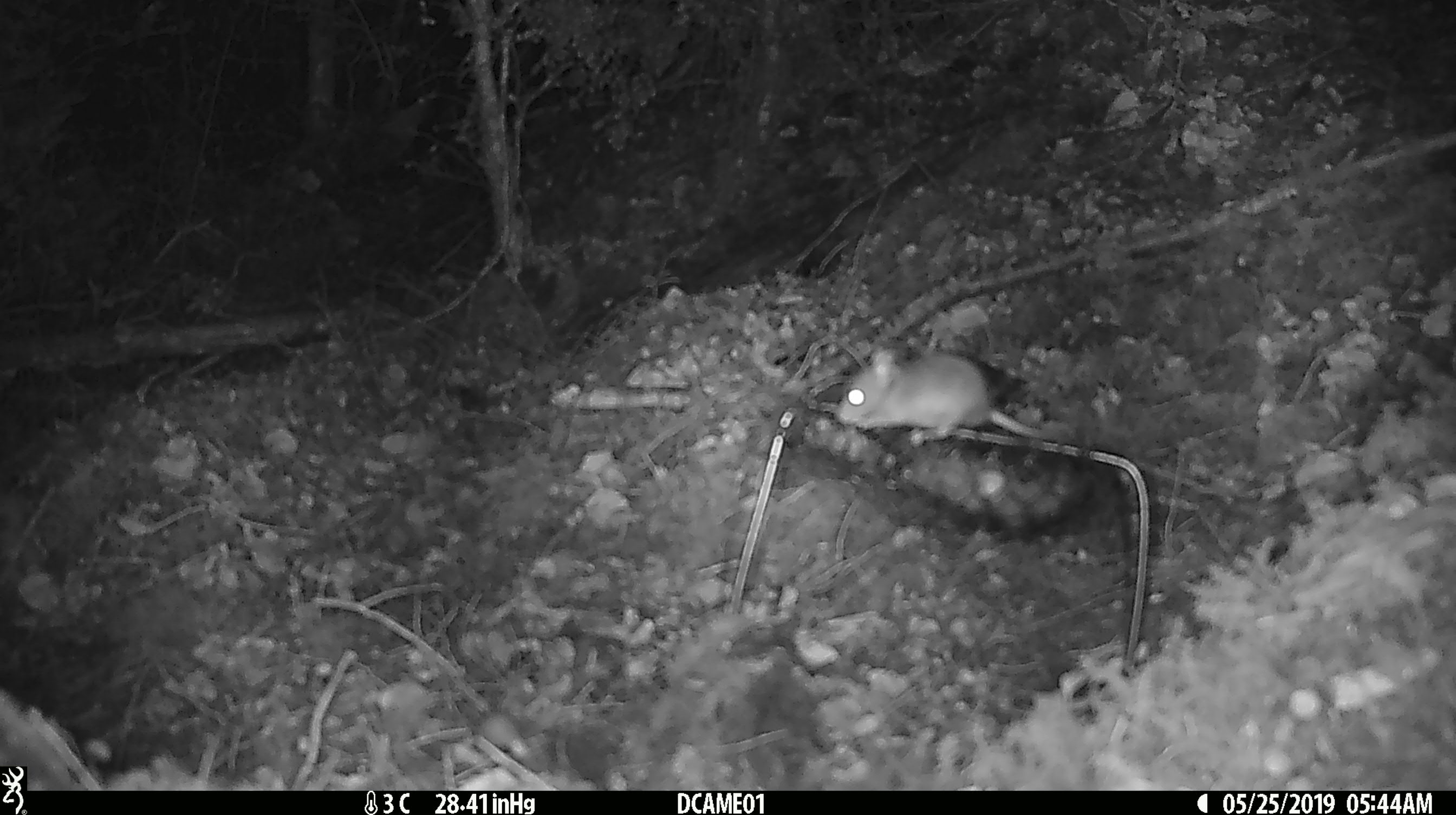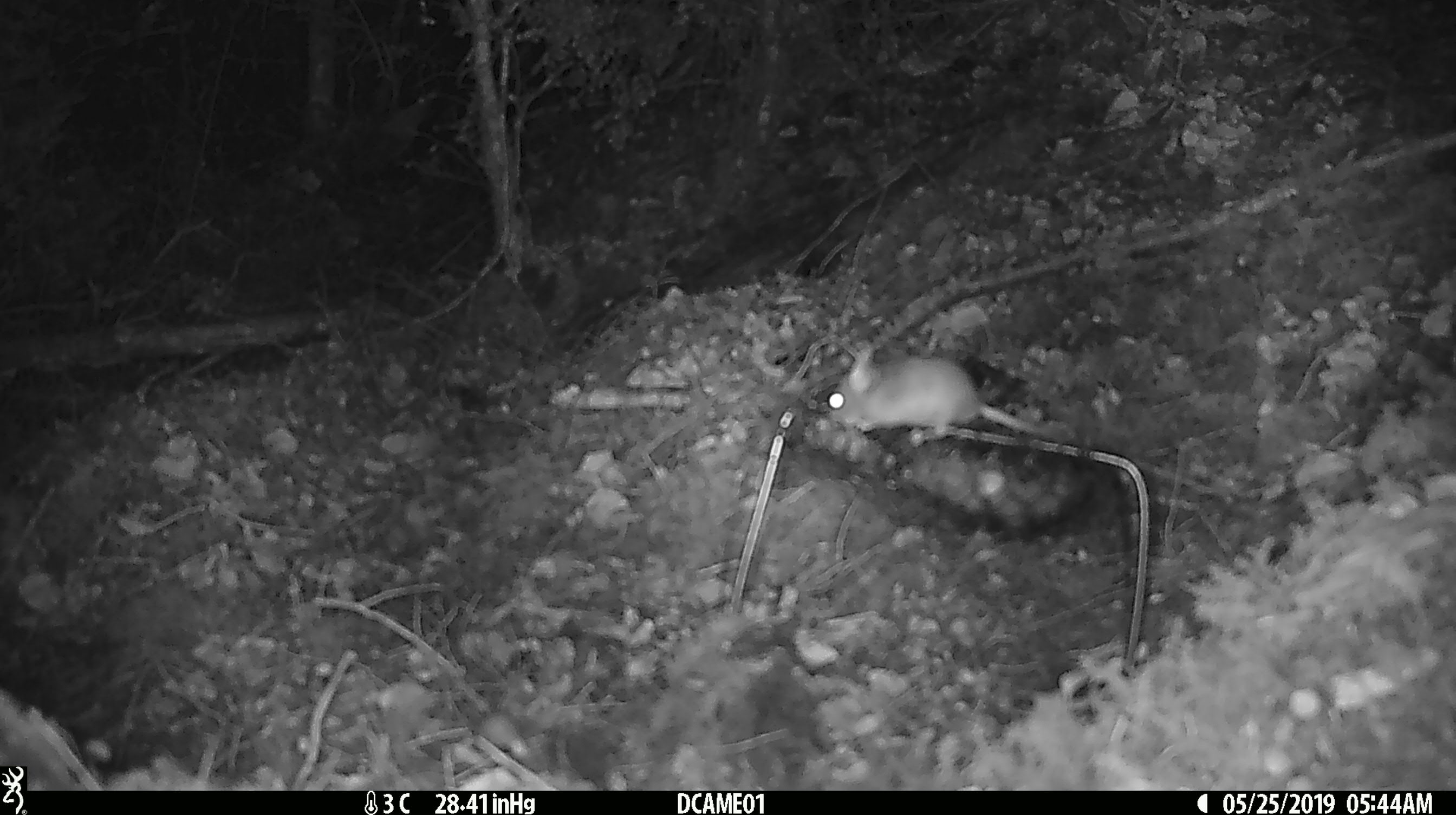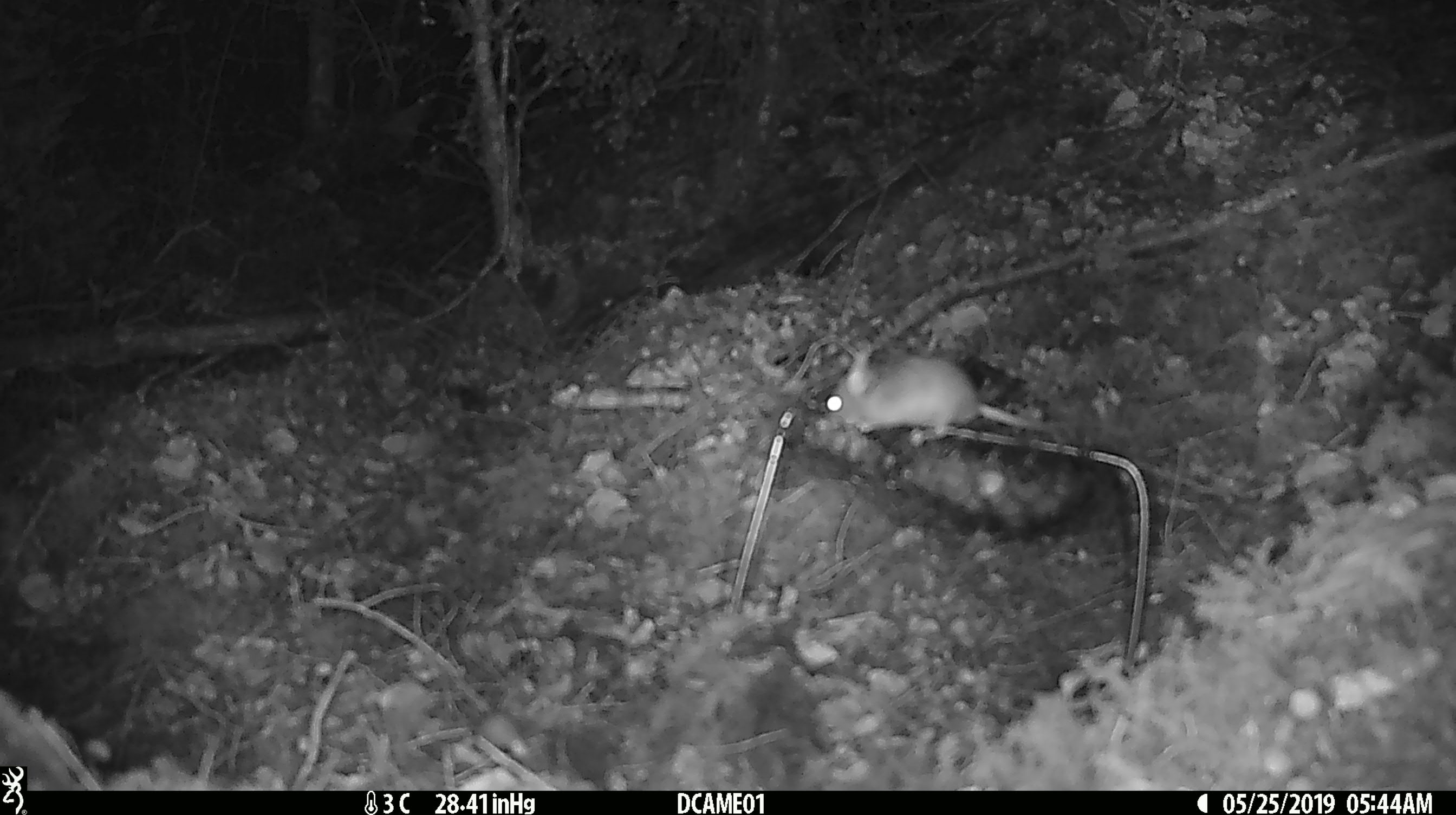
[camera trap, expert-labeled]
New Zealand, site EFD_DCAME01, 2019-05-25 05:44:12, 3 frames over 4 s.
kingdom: Animalia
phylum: Chordata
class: Mammalia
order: Rodentia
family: Muridae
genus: Mus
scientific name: Mus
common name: mouse